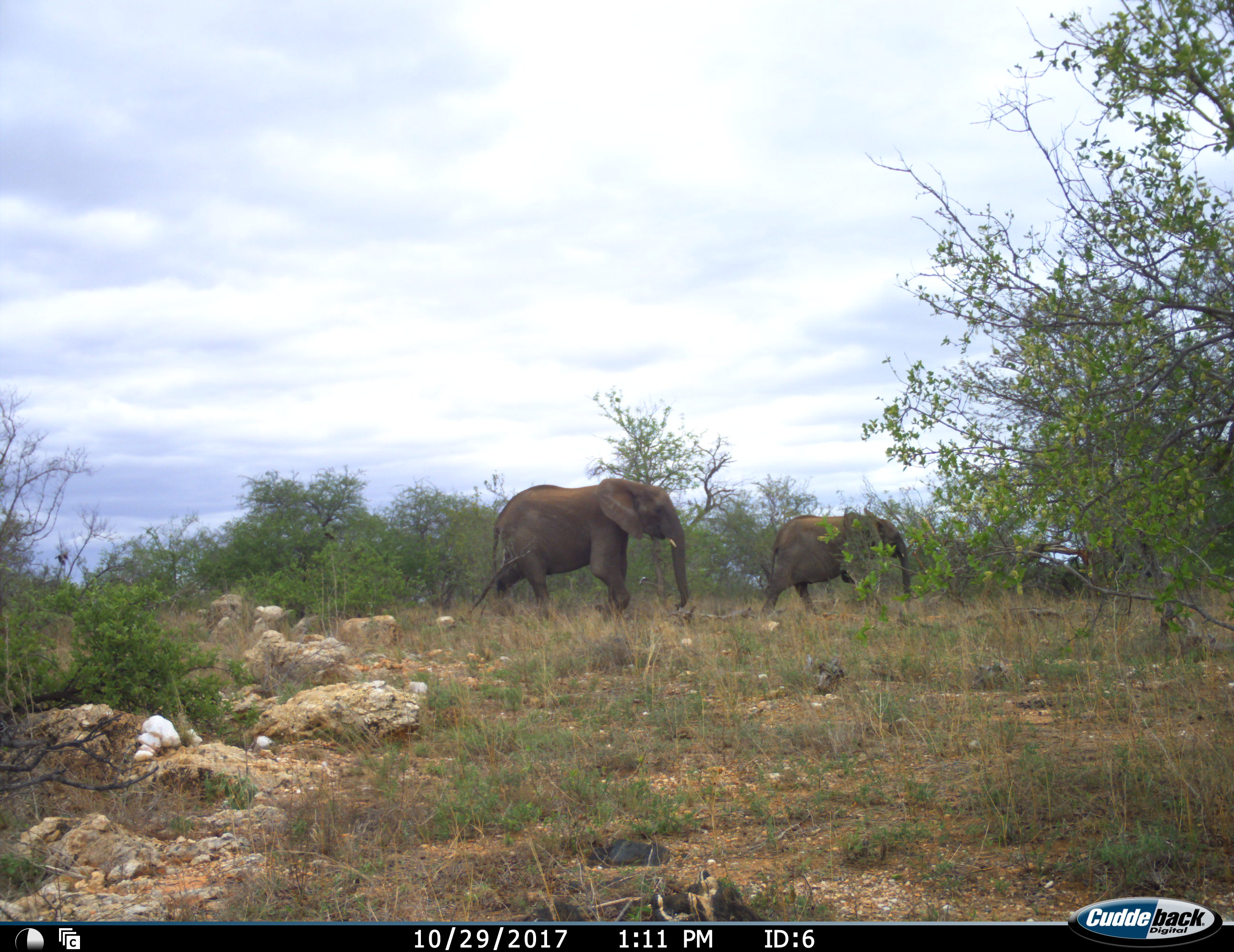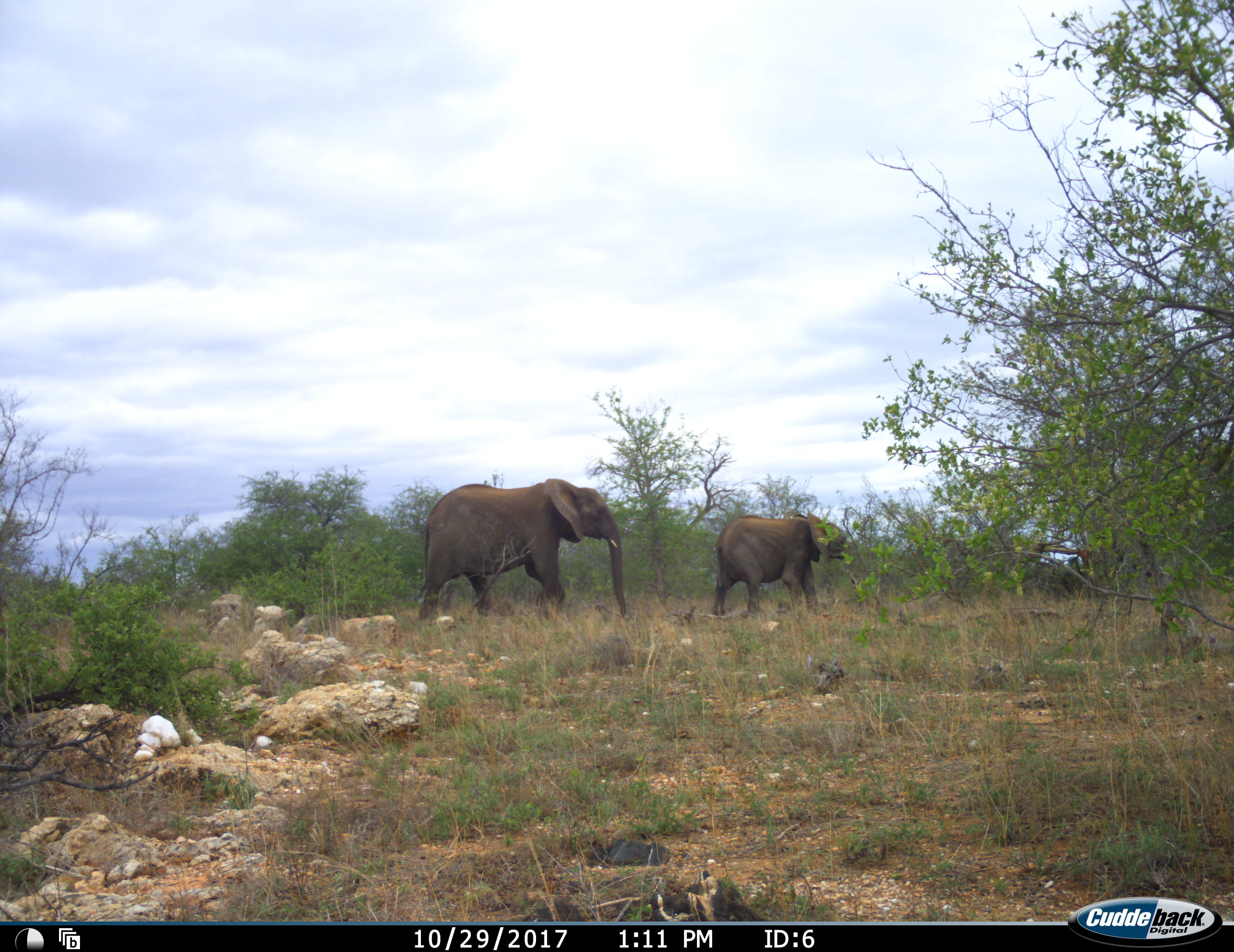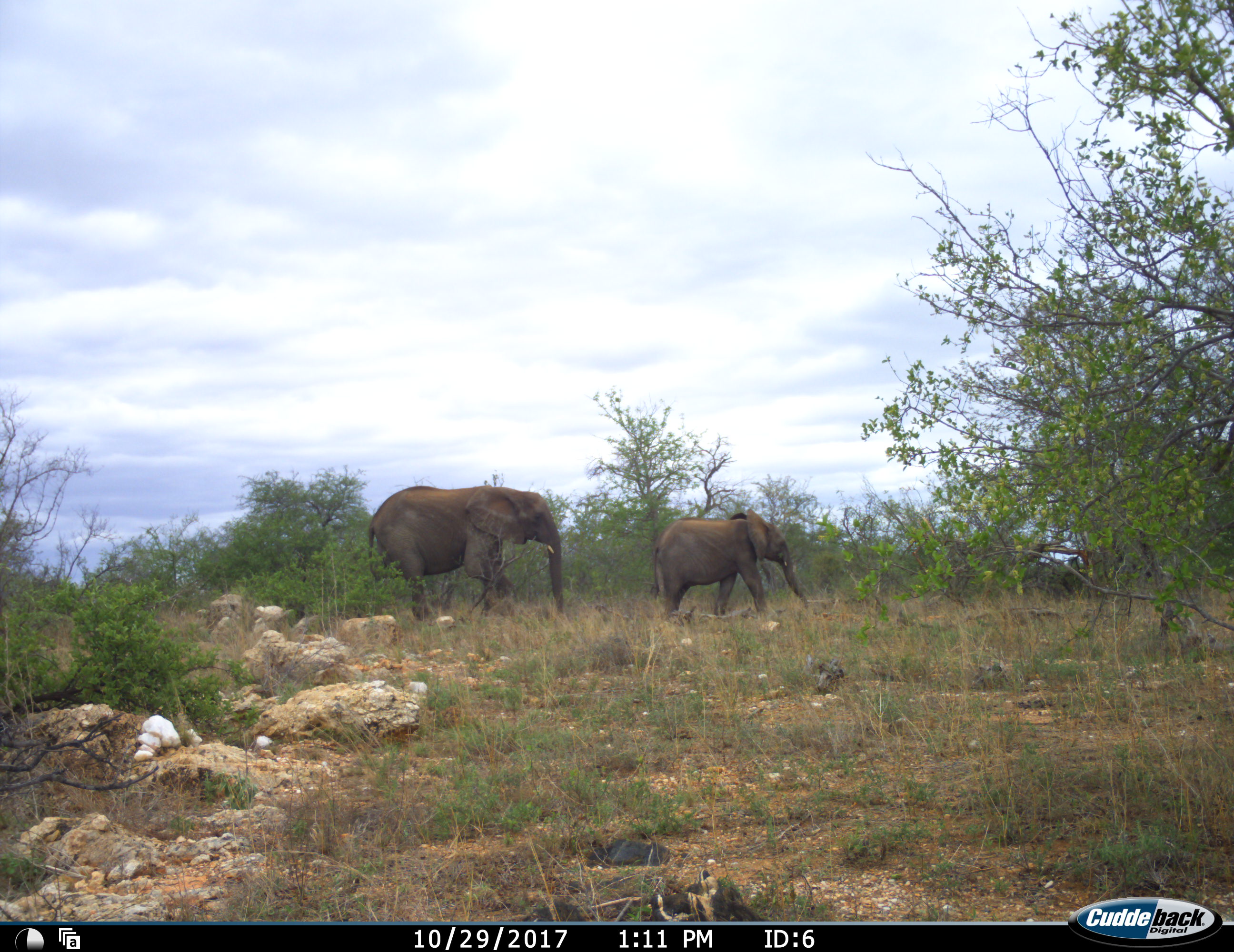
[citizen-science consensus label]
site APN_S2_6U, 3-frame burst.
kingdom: Animalia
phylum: Chordata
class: Mammalia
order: Proboscidea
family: Elephantidae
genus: Loxodonta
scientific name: Loxodonta africana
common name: african bush elephant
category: elephant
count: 2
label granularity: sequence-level